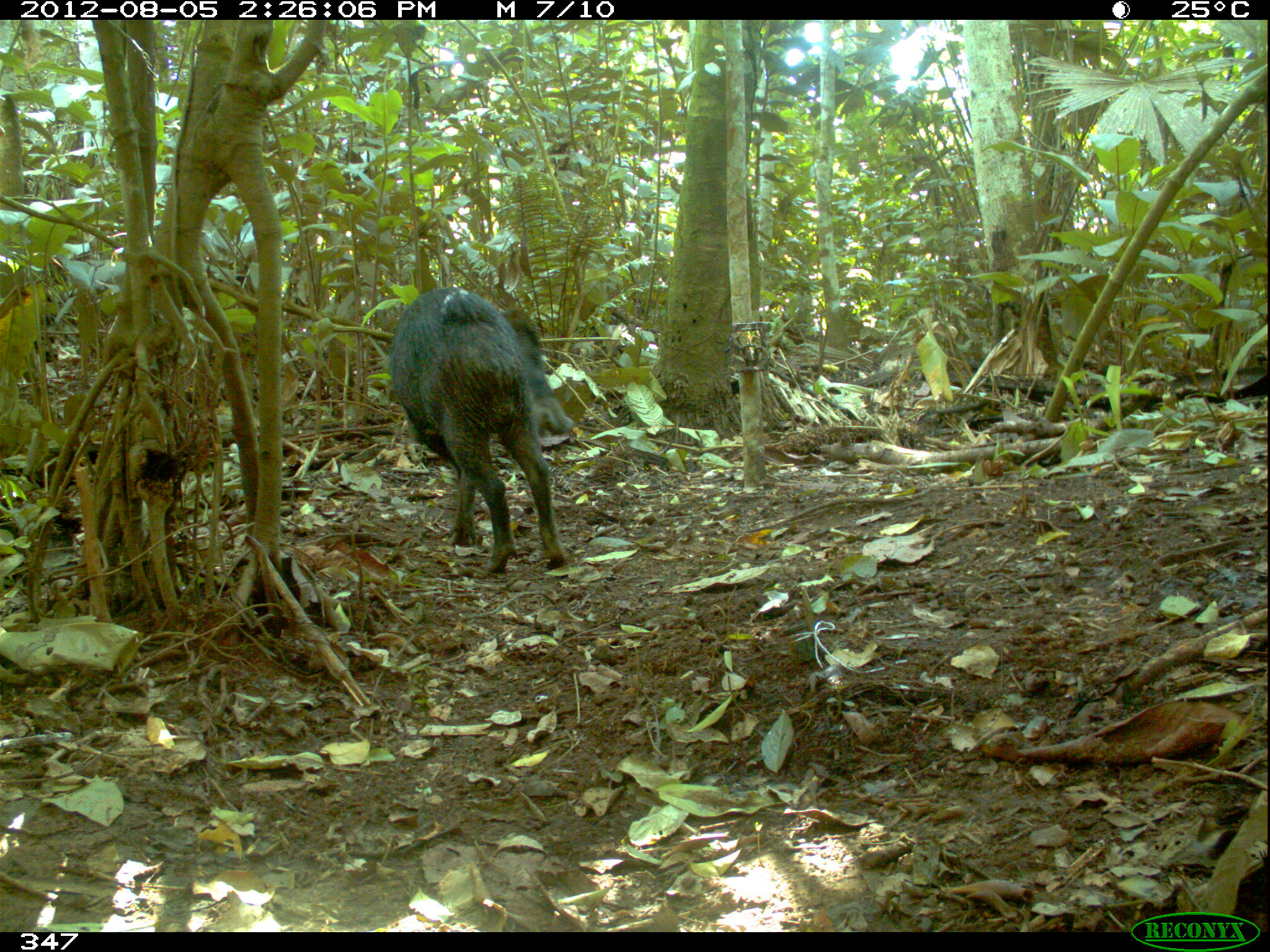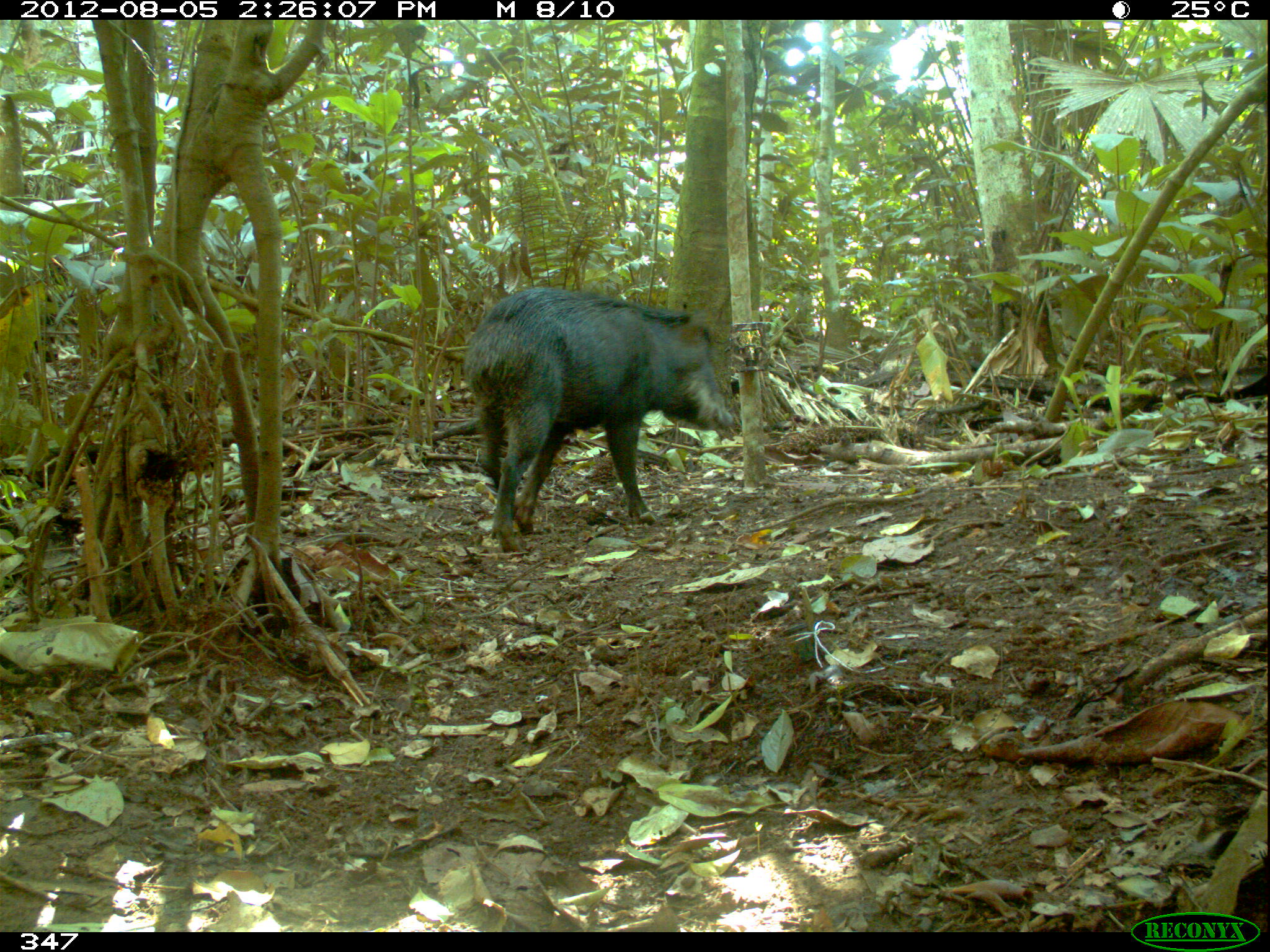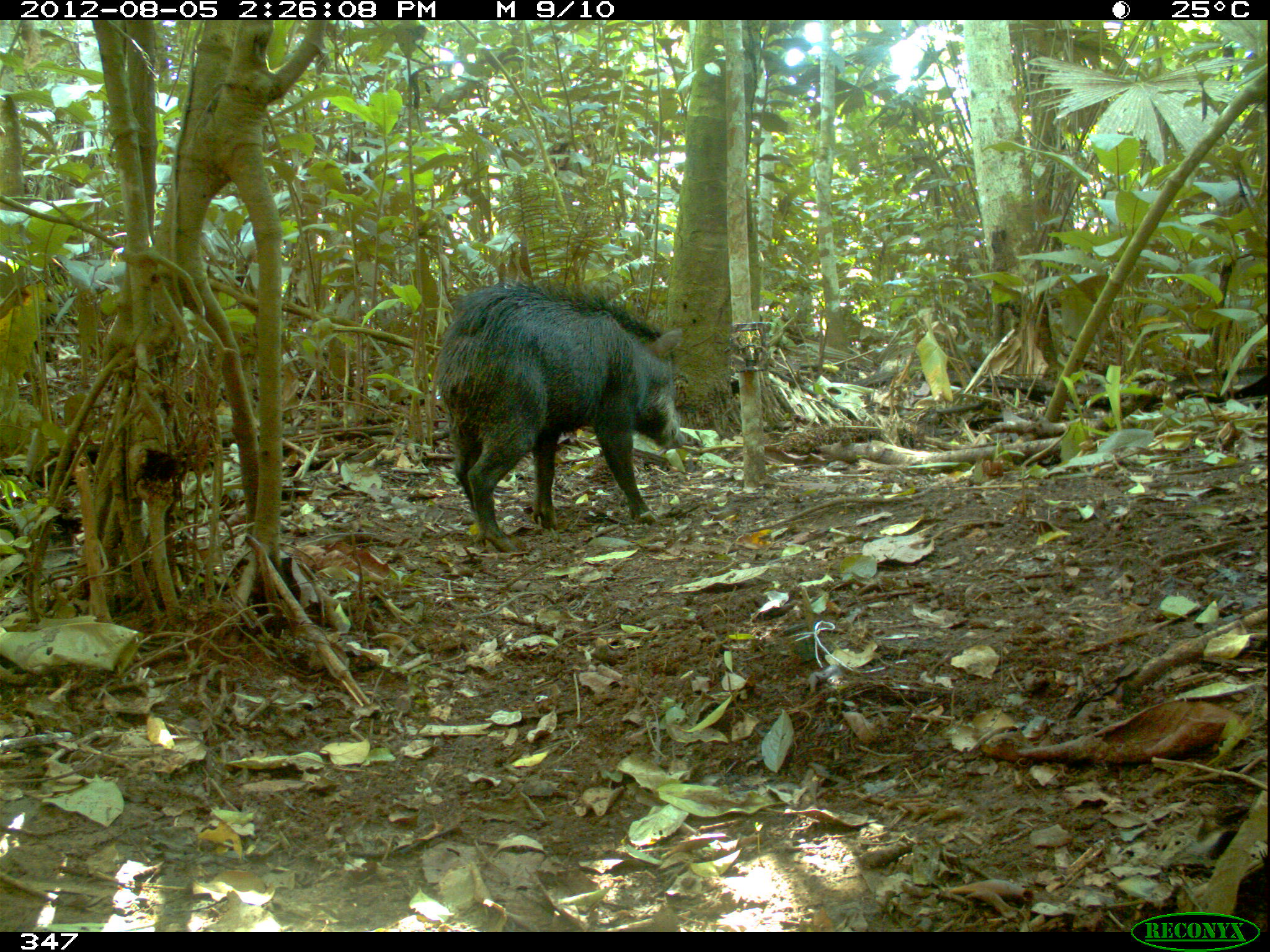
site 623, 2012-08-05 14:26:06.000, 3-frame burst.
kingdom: Animalia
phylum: Chordata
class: Mammalia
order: Artiodactyla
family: Tayassuidae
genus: Tayassu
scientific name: Tayassu pecari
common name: white-lipped peccary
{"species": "Tayassu pecari (white-lipped peccary)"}